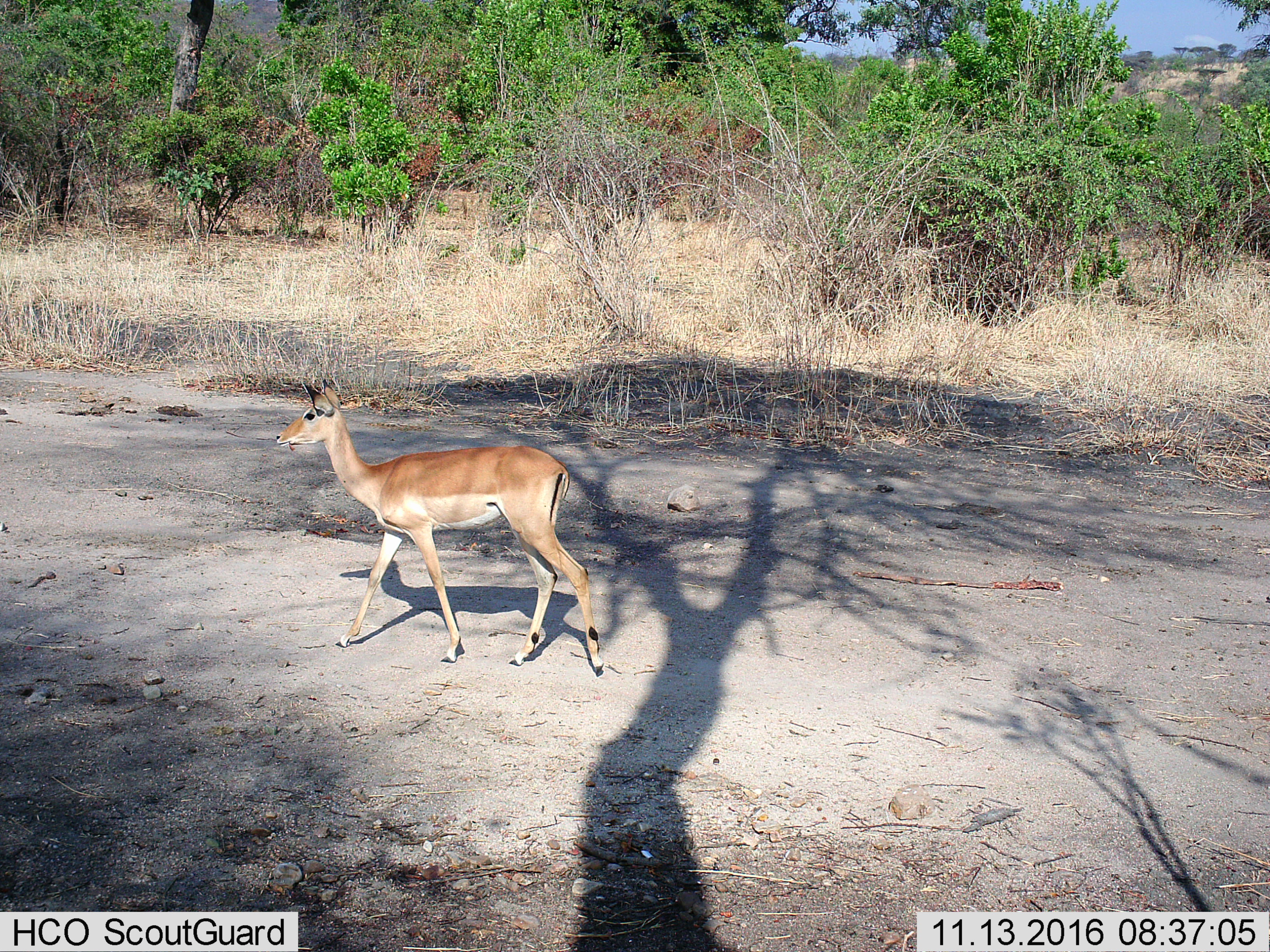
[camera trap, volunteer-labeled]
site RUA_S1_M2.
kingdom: Animalia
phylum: Chordata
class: Mammalia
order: Artiodactyla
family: Bovidae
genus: Aepyceros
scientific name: Aepyceros melampus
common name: impala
Impala (Aepyceros melampus), count 1. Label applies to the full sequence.